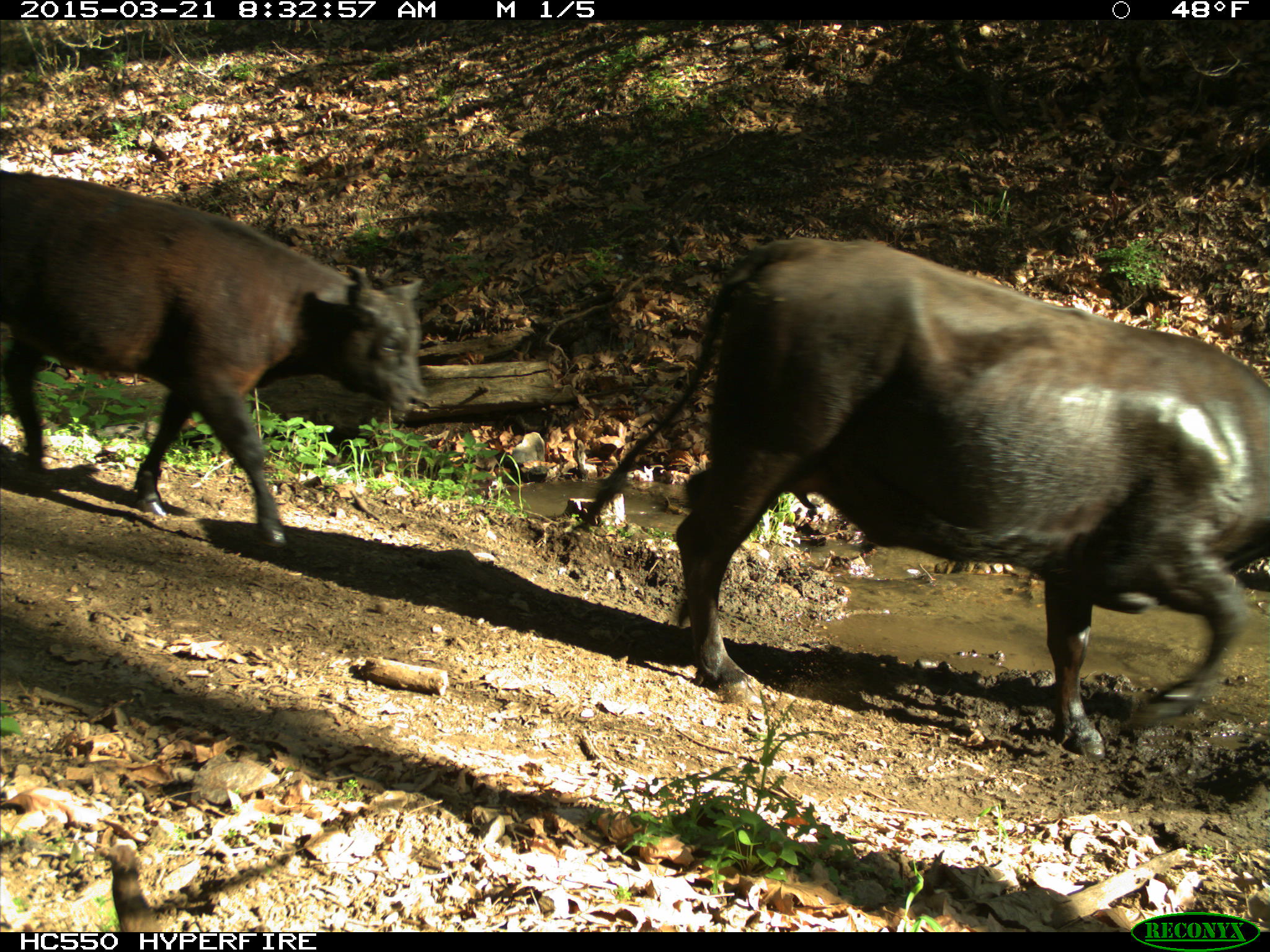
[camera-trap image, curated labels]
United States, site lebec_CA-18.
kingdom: Animalia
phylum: Chordata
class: Mammalia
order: Artiodactyla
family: Bovidae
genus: Bos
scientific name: Bos taurus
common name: domestic cow